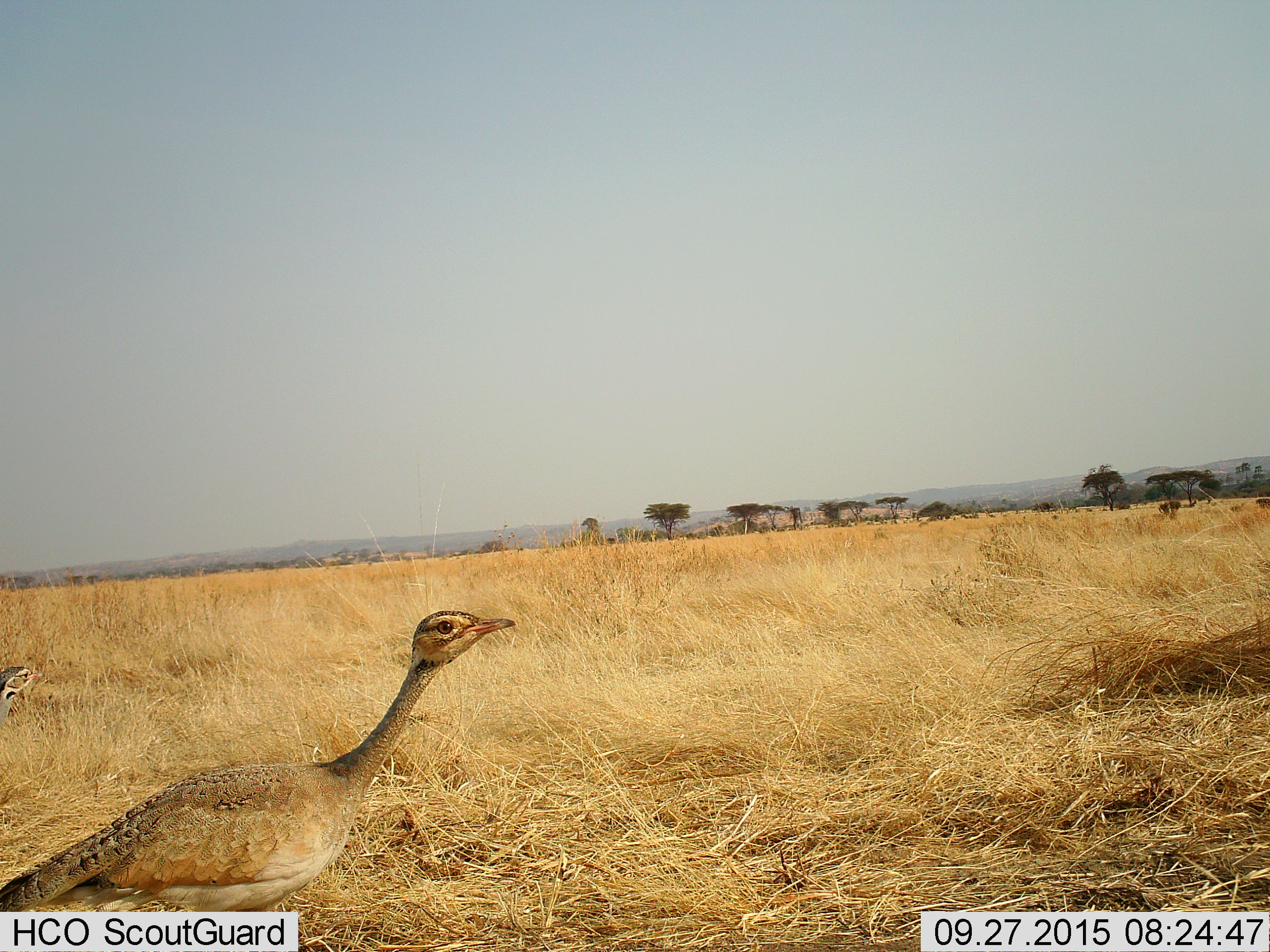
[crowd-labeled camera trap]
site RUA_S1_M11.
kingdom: Animalia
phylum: Chordata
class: Aves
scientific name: Aves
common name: bird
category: birdother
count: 2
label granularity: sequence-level